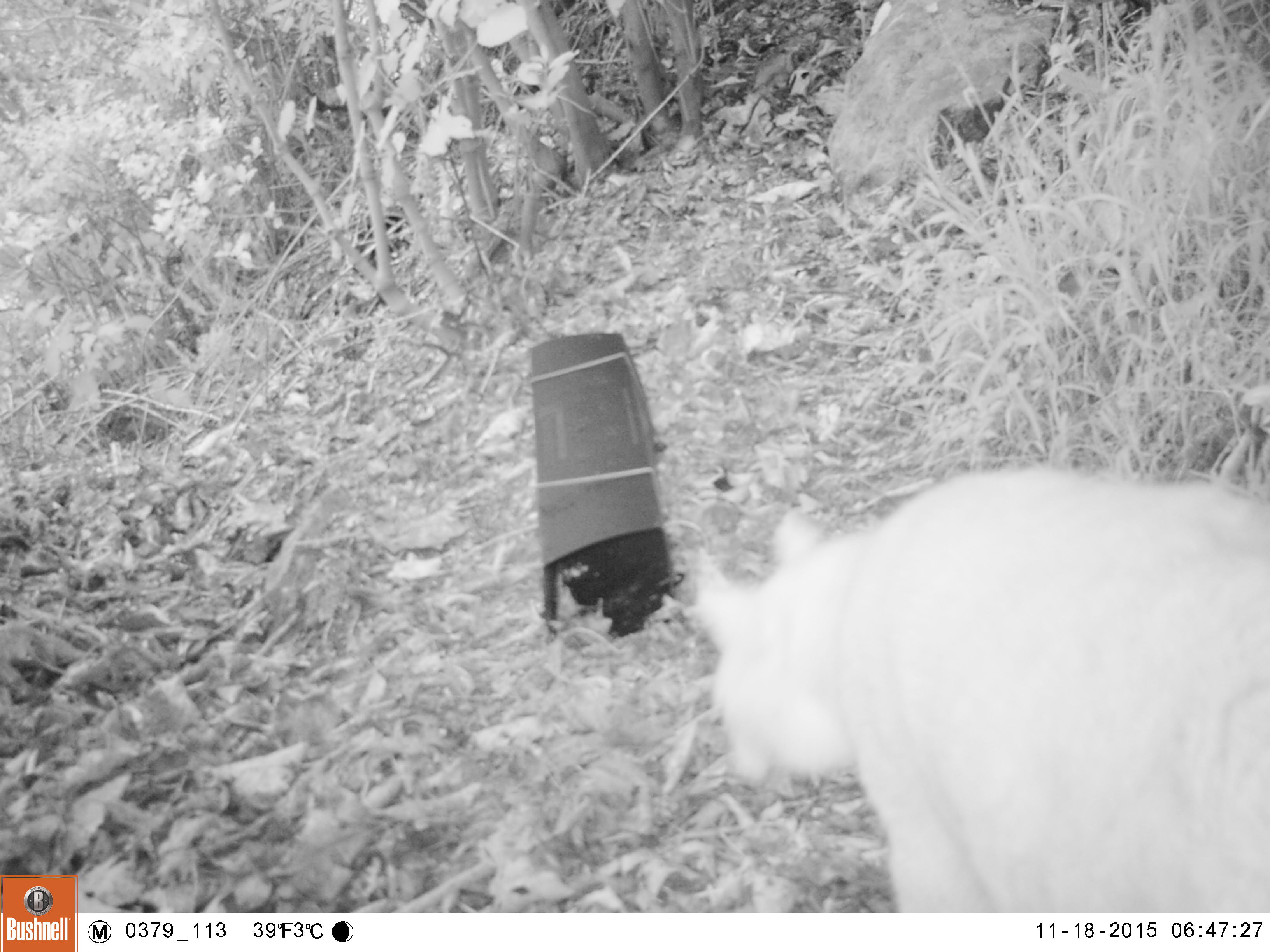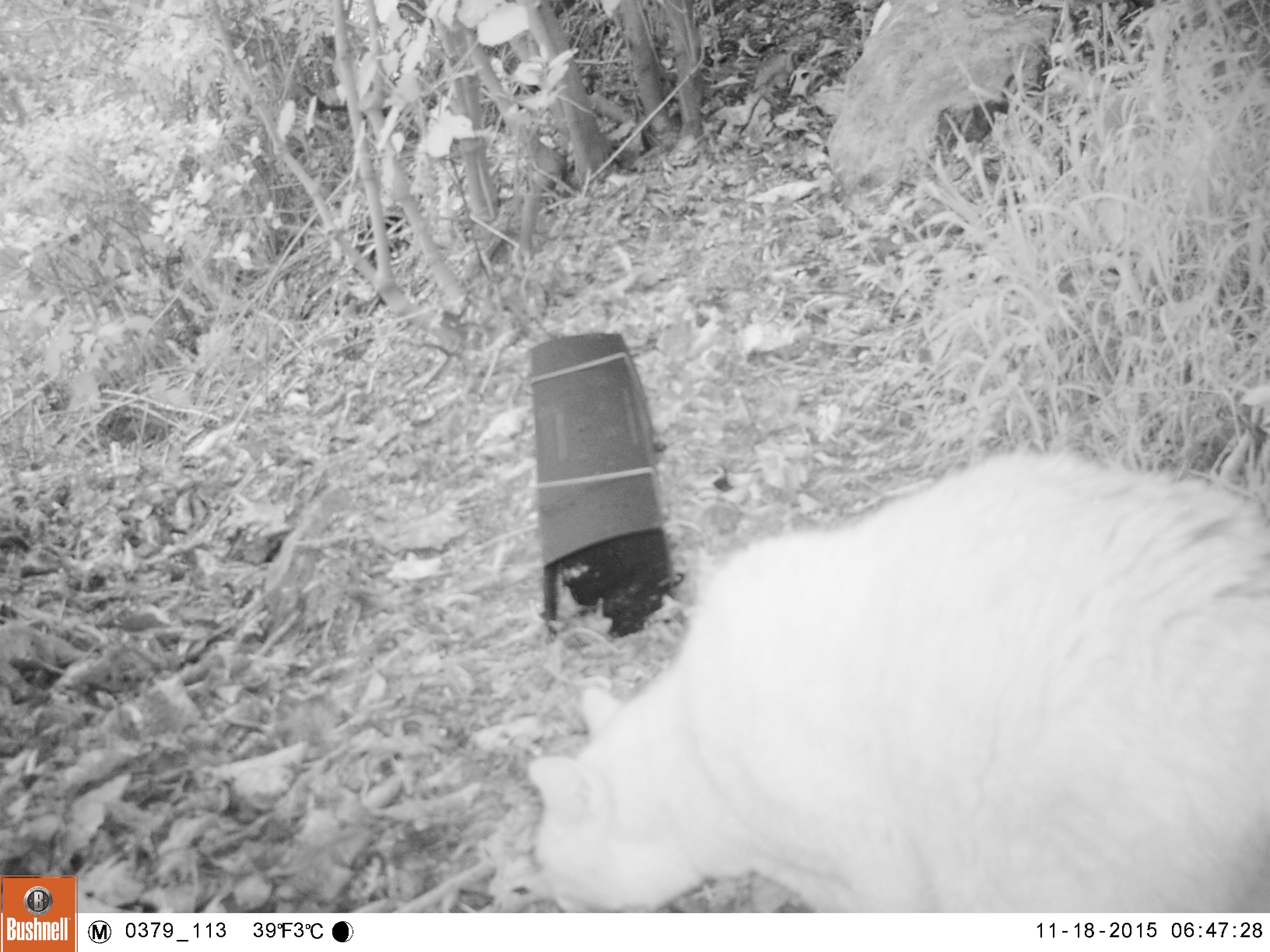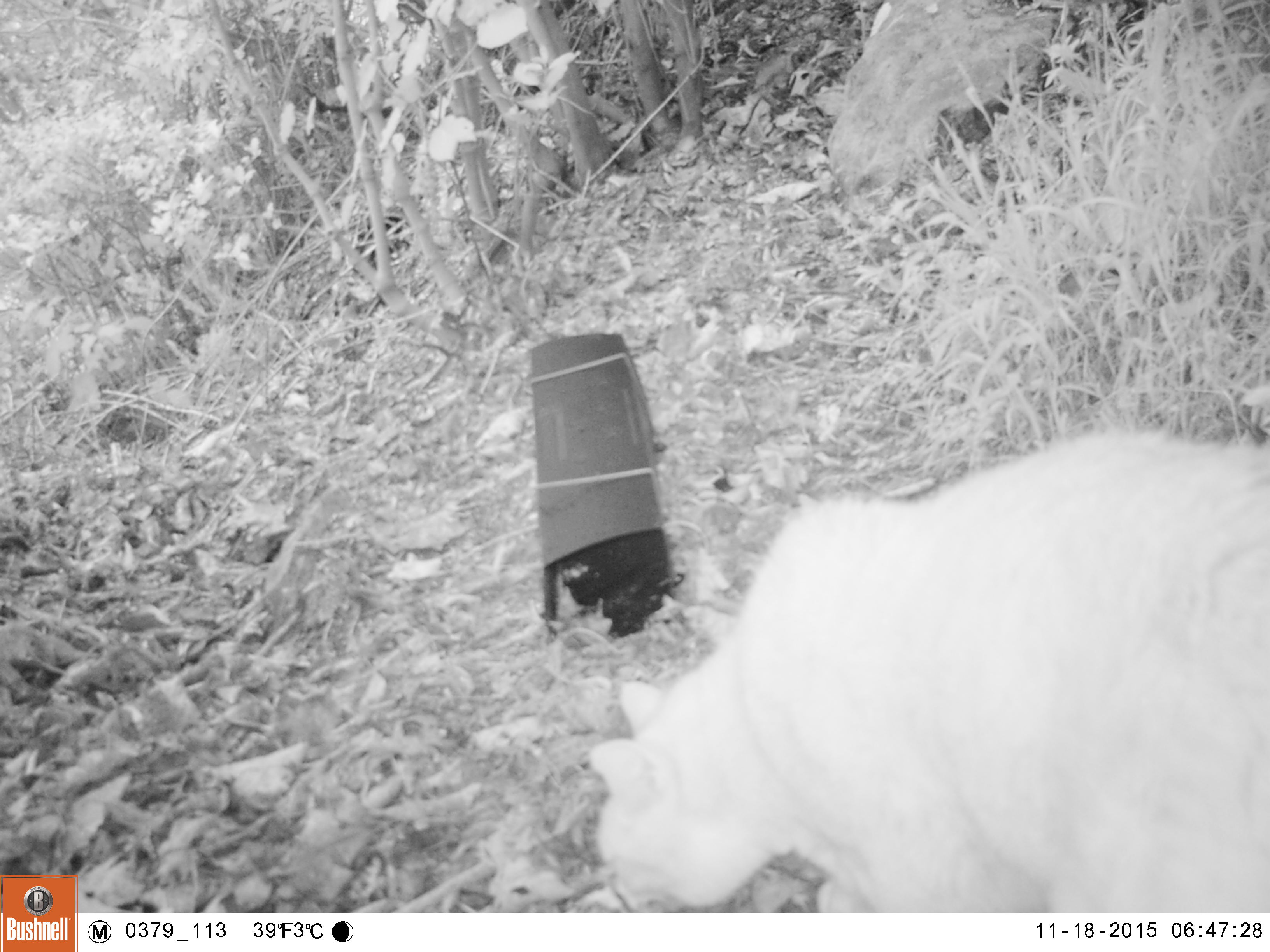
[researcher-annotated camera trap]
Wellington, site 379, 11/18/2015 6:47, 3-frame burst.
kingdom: Animalia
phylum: Chordata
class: Mammalia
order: Carnivora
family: Felidae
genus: Felis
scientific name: Felis catus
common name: cat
Cat (Felis catus).